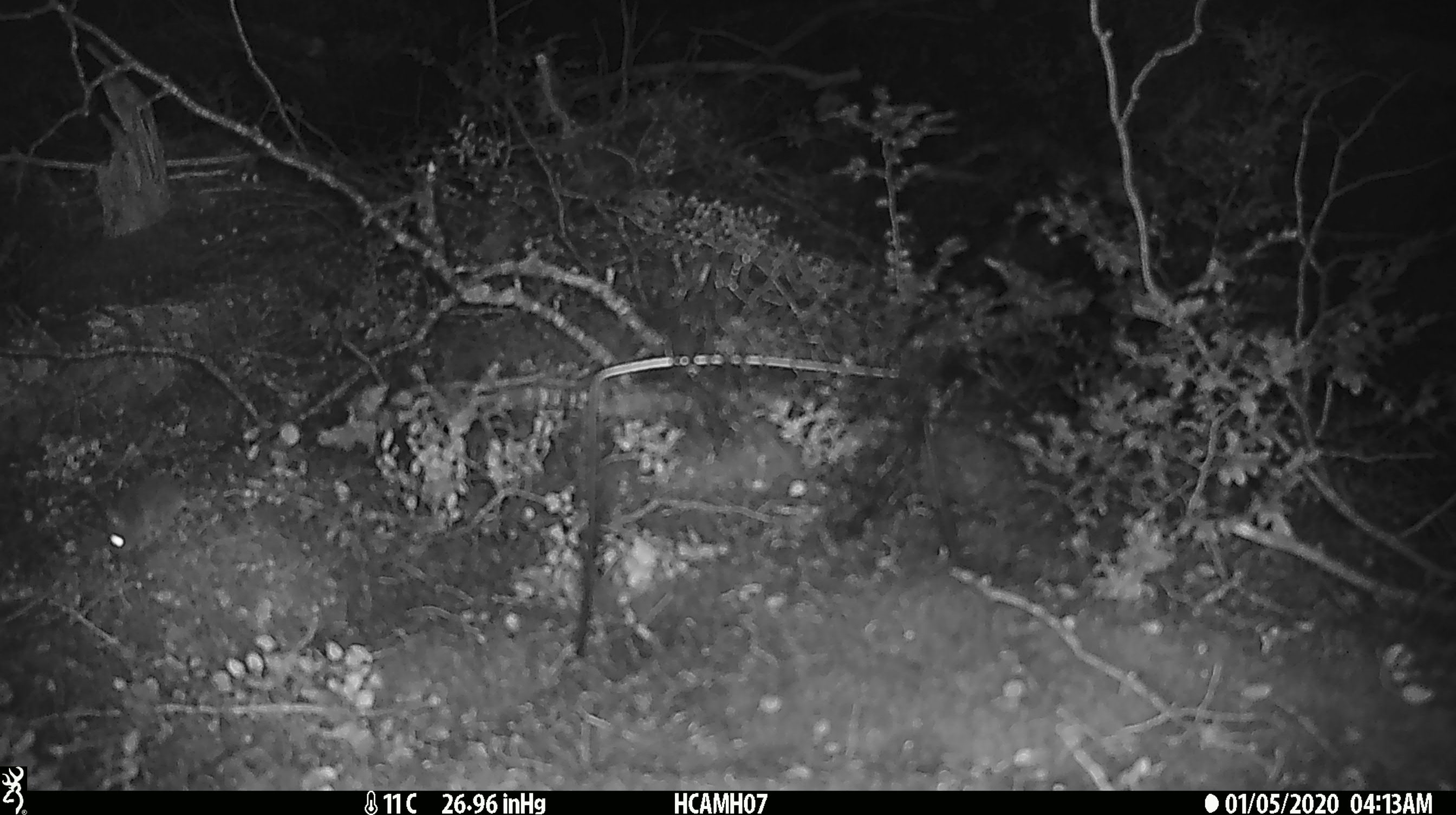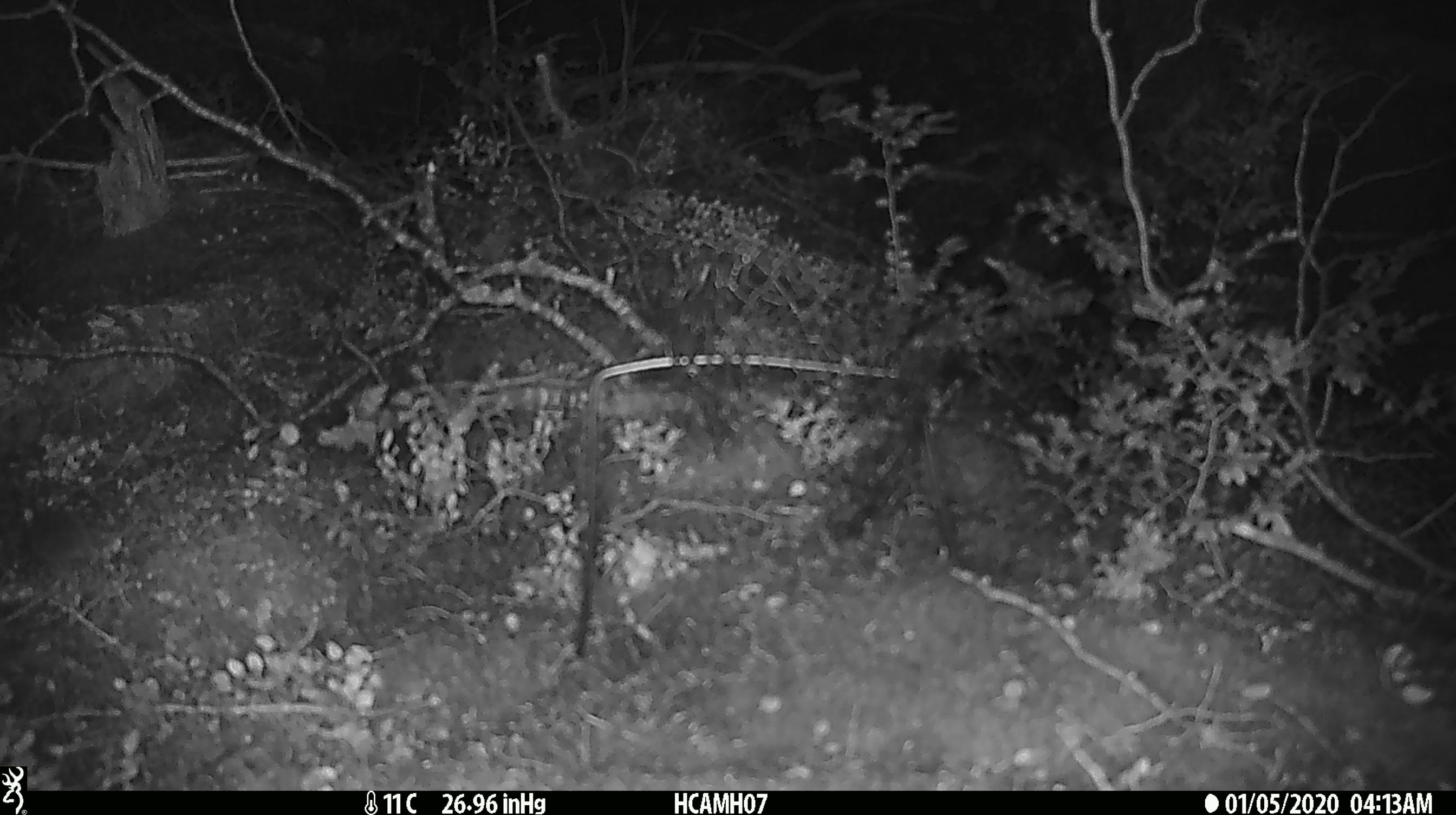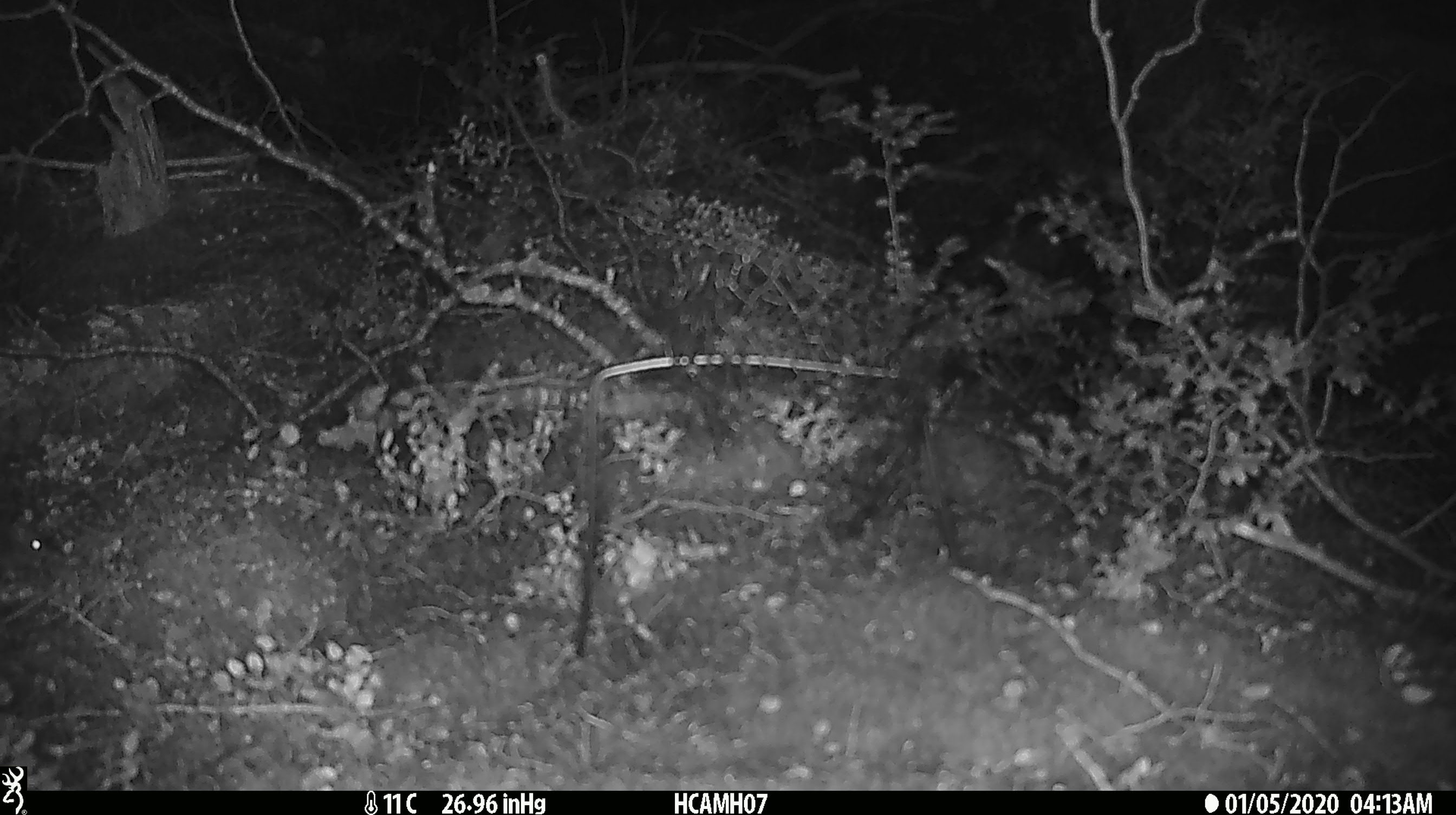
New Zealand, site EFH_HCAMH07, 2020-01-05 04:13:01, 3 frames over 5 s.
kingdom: Animalia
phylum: Chordata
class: Mammalia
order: Rodentia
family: Muridae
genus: Mus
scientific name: Mus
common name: mouse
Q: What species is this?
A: Mouse (Mus).